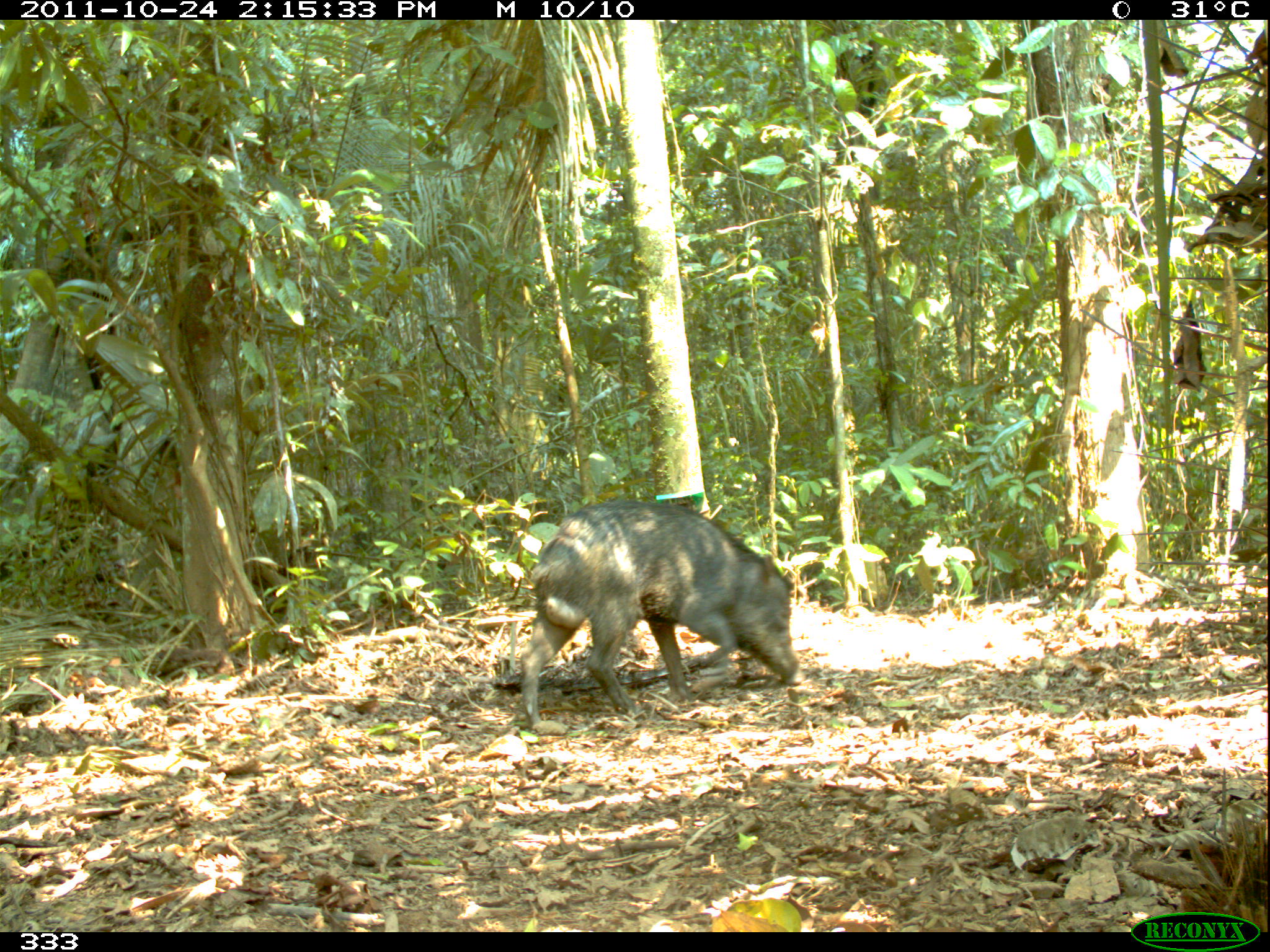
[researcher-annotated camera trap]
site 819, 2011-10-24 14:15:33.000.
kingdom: Animalia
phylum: Chordata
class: Mammalia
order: Artiodactyla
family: Tayassuidae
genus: Tayassu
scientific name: Tayassu pecari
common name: white-lipped peccary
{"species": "Tayassu pecari (white-lipped peccary)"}